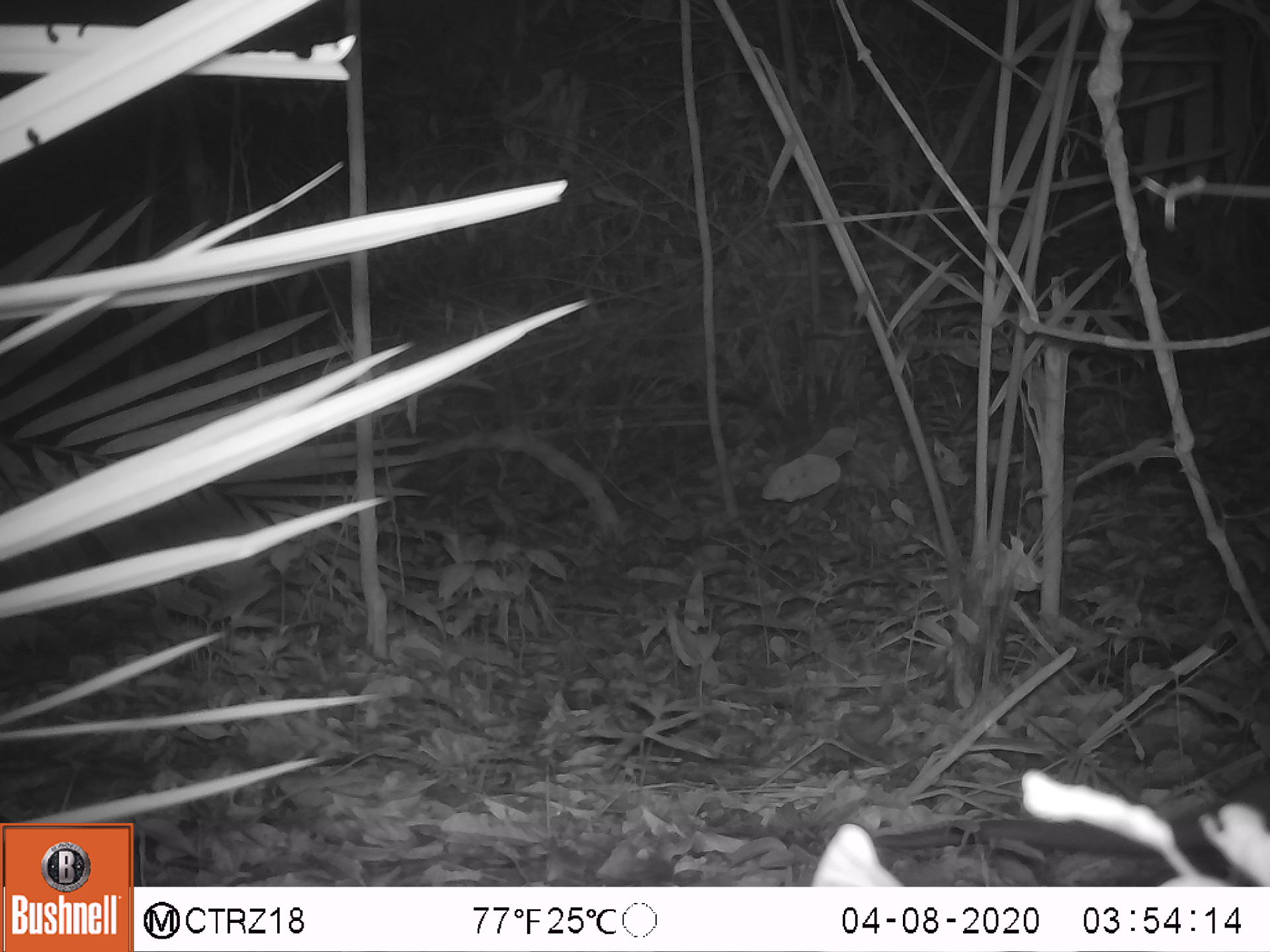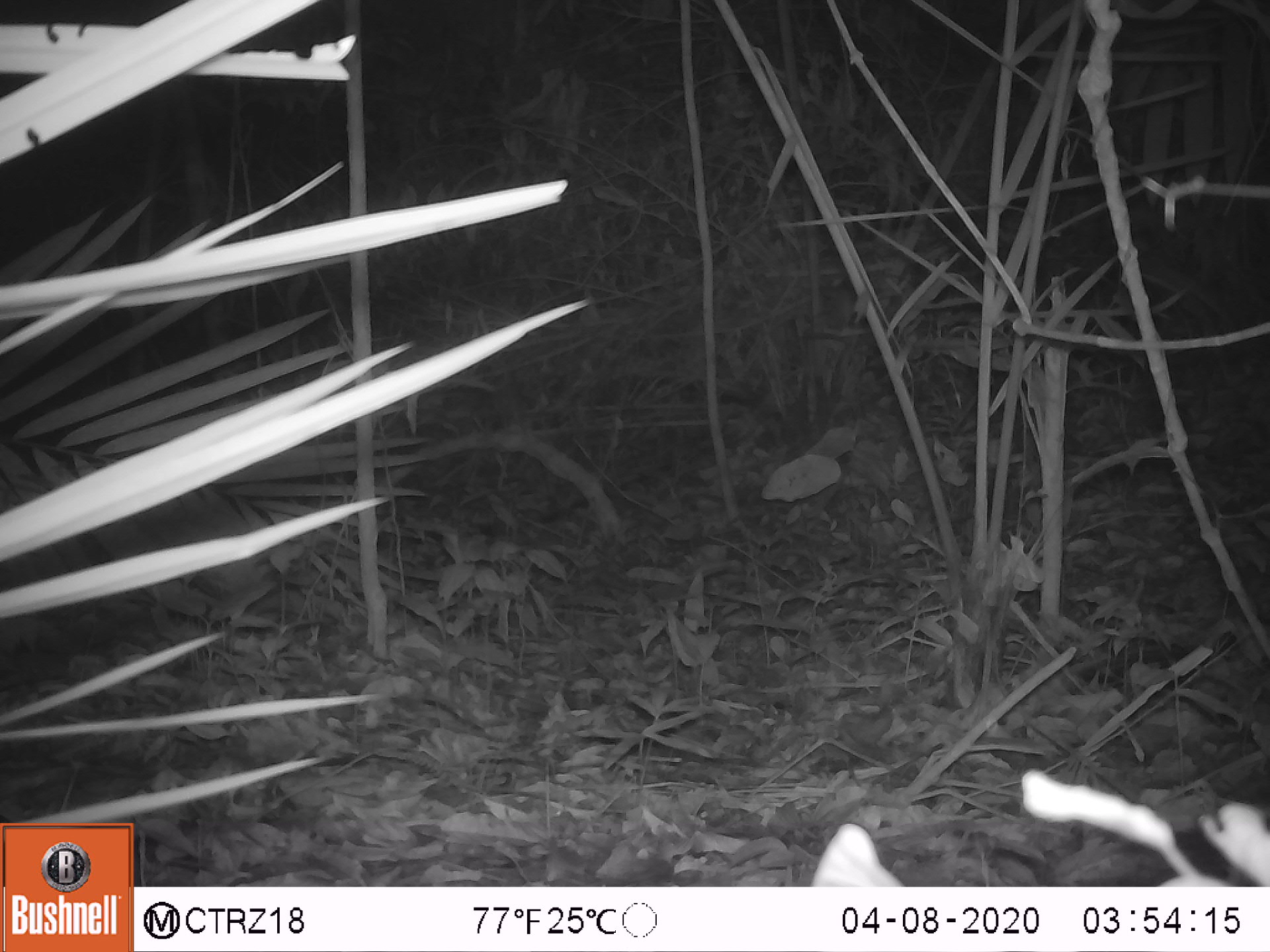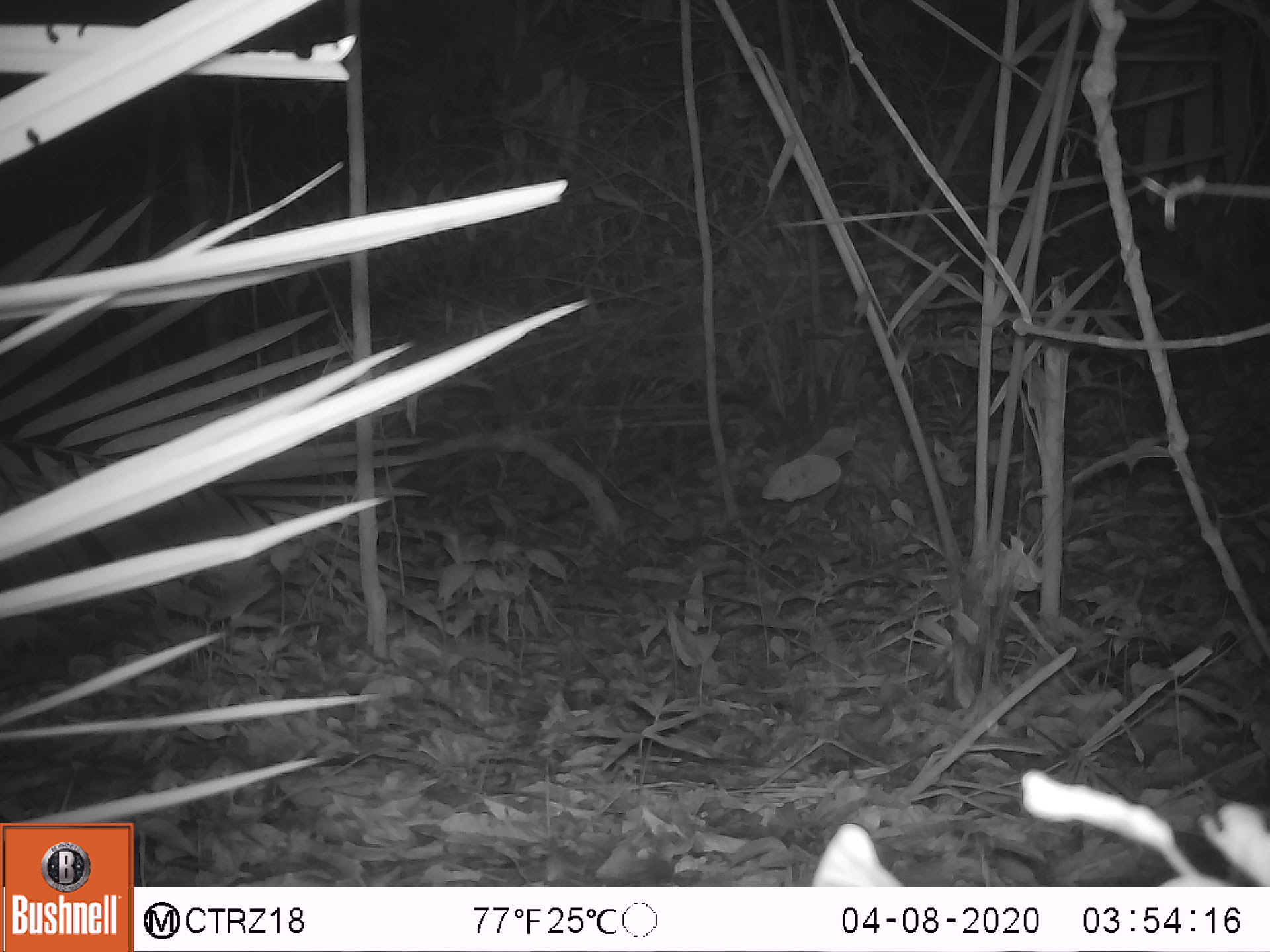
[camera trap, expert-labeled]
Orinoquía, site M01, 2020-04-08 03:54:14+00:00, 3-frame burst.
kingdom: Animalia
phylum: Chordata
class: Mammalia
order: Pilosa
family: Myrmecophagidae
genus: Tamandua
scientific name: Tamandua tetradactyla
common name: southern tamandua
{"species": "southern tamandua (Tamandua tetradactyla)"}